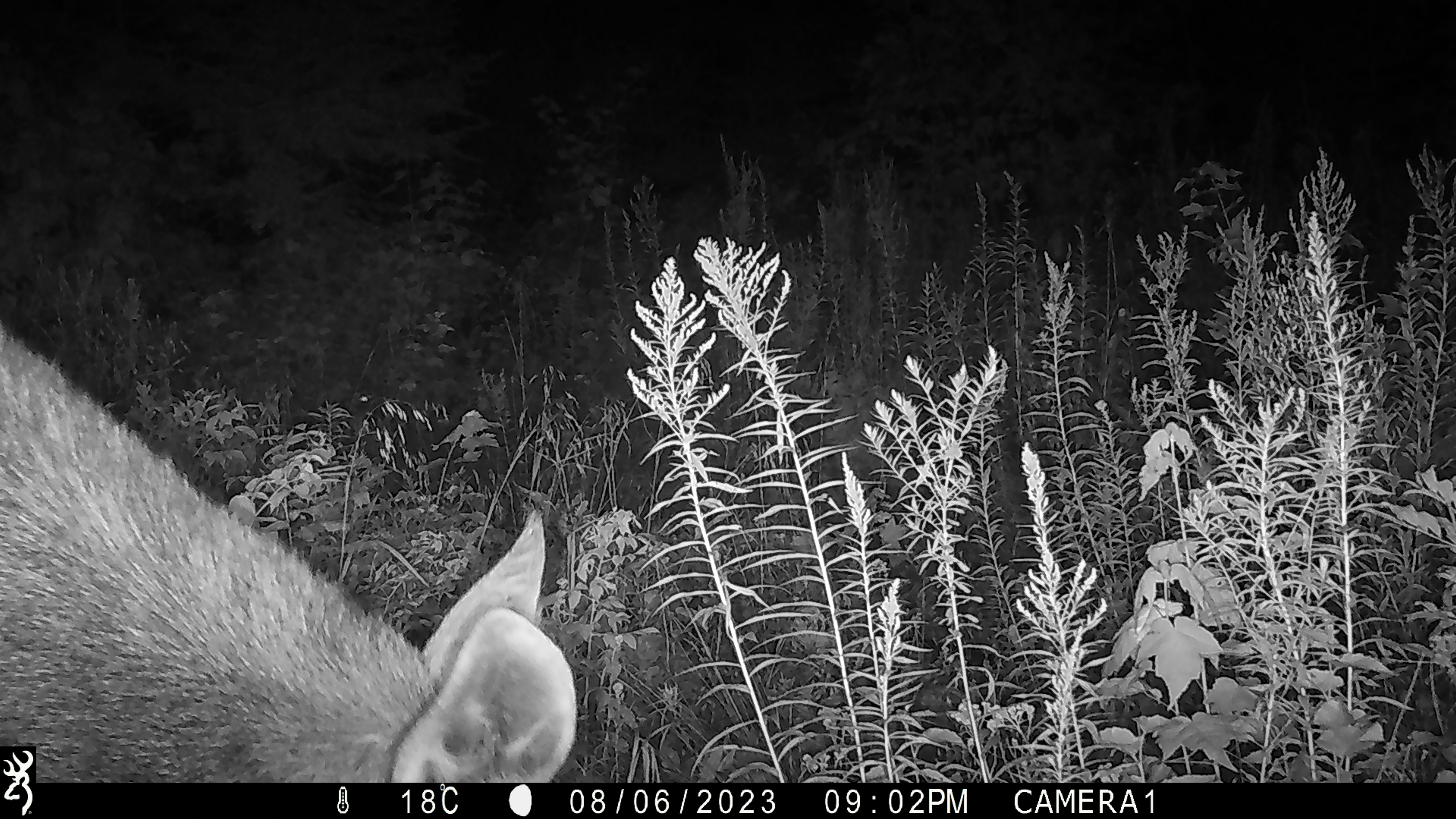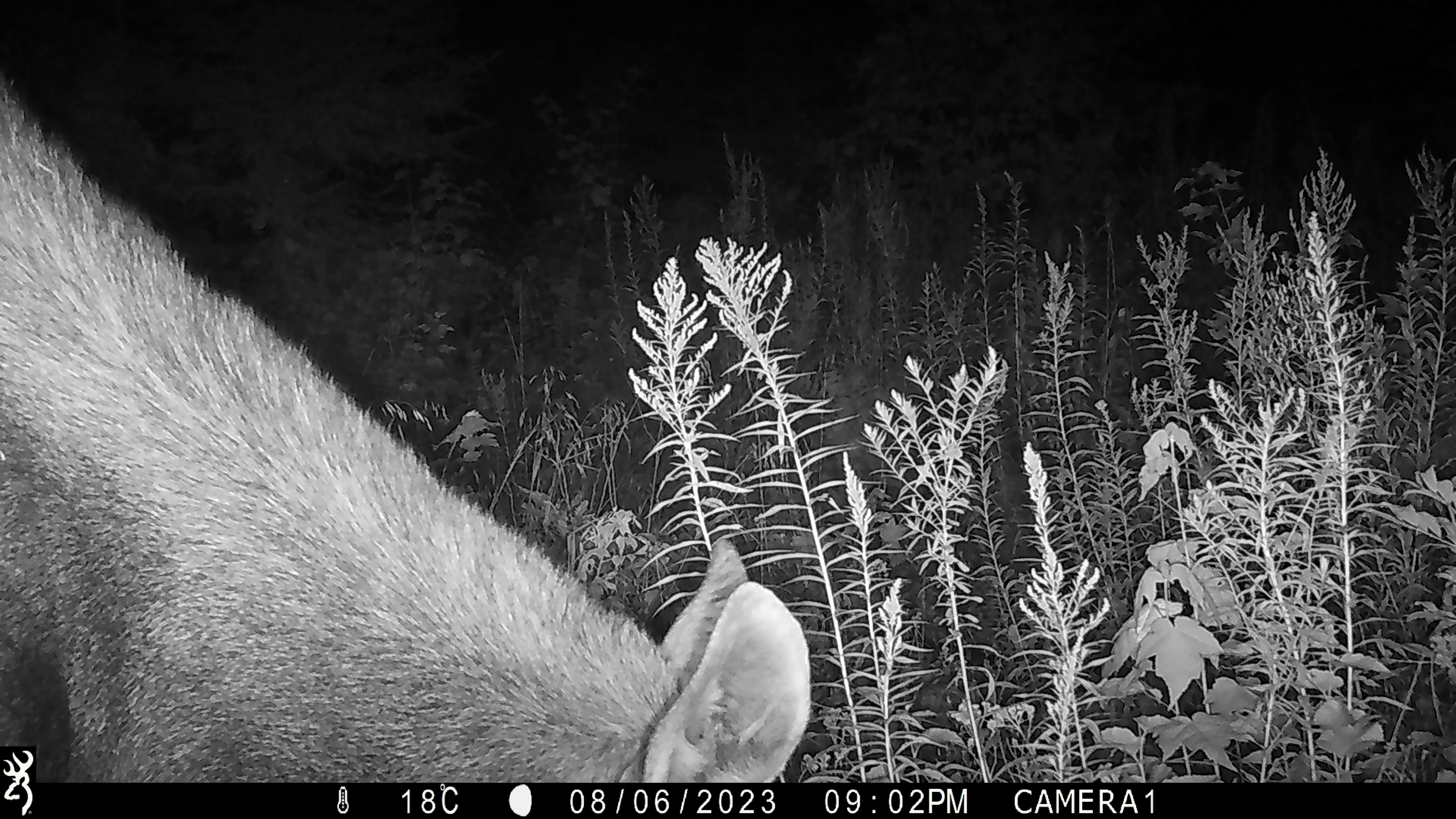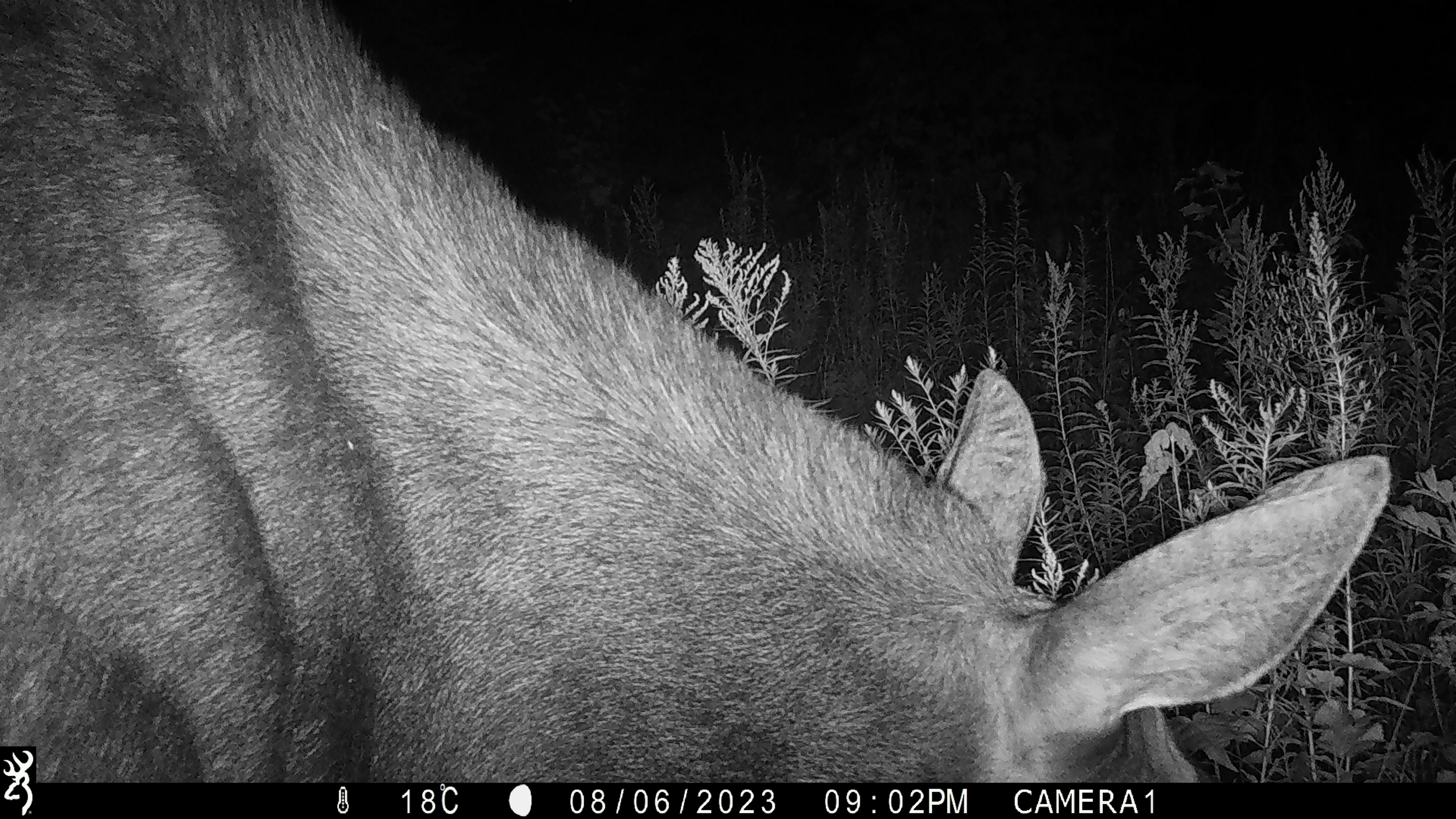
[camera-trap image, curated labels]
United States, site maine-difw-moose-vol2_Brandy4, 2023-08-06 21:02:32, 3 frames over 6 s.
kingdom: Animalia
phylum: Chordata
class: Mammalia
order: Artiodactyla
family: Cervidae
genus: Alces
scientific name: Alces alces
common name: moose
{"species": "moose (Alces alces)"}